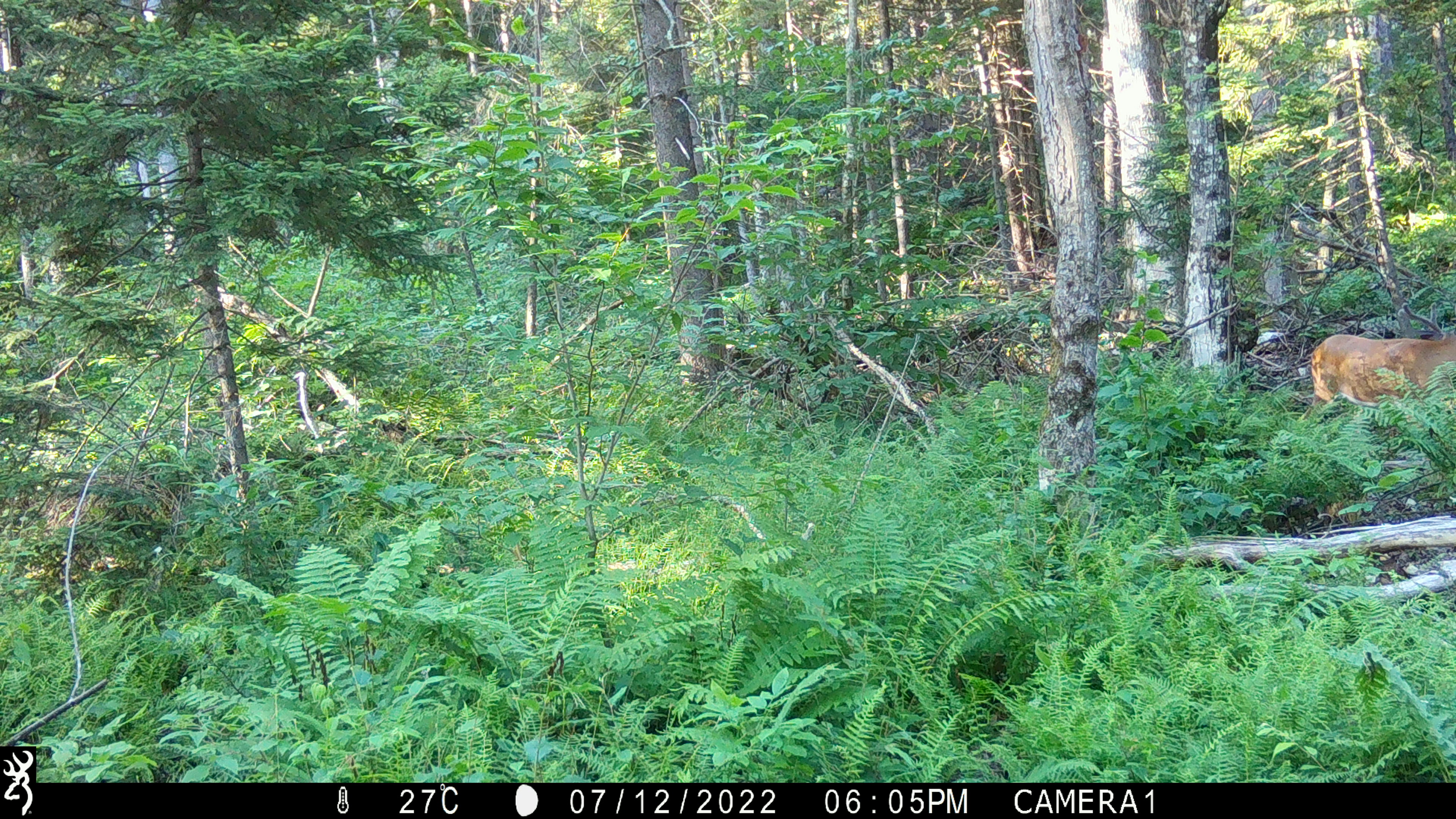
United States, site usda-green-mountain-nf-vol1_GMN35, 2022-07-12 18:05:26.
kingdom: Animalia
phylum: Chordata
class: Mammalia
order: Artiodactyla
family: Cervidae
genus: Odocoileus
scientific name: Odocoileus virginianus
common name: white-tailed deer